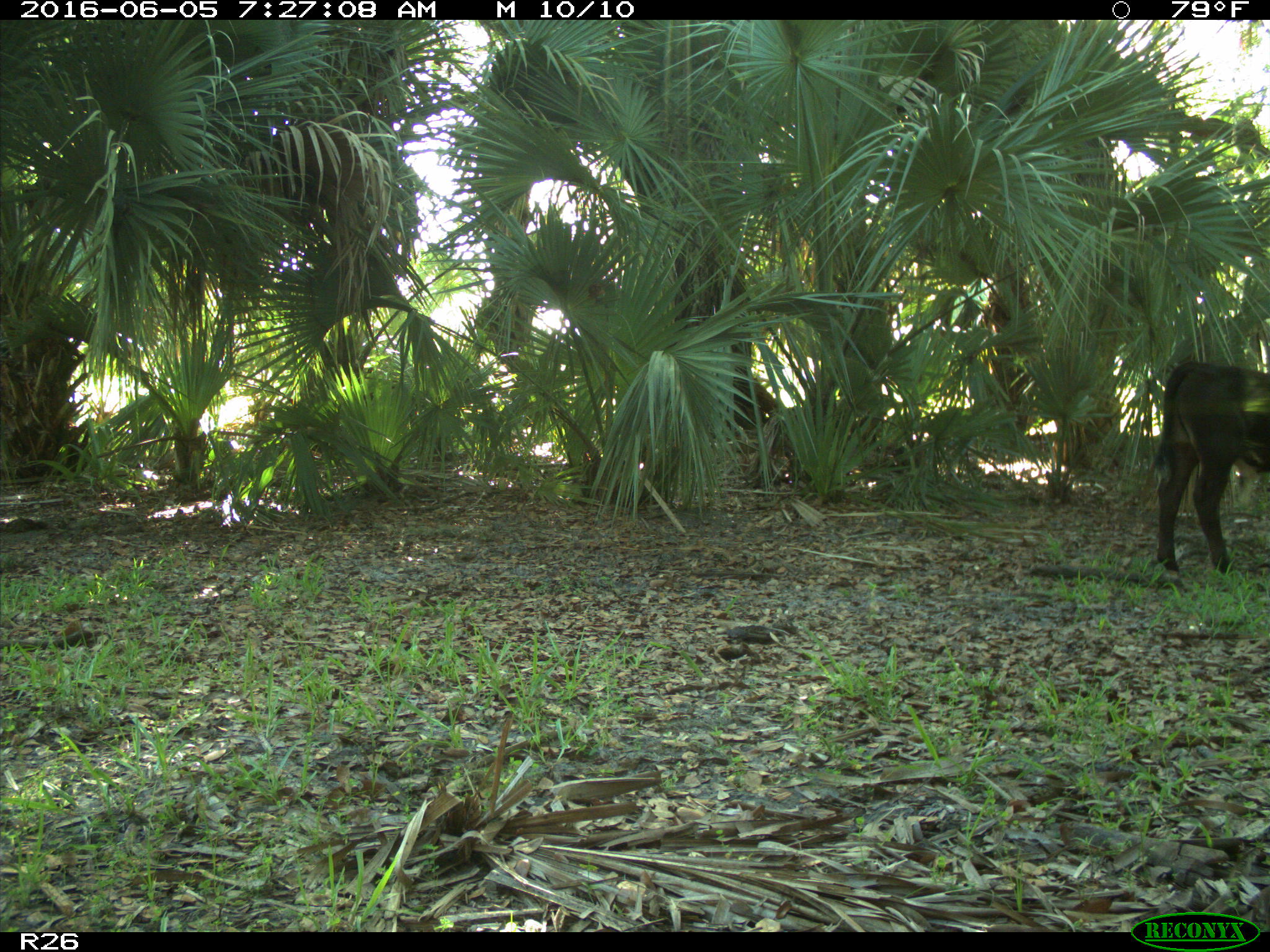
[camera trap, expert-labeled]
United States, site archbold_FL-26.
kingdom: Animalia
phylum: Chordata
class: Mammalia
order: Artiodactyla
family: Bovidae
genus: Bos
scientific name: Bos taurus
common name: domestic cow